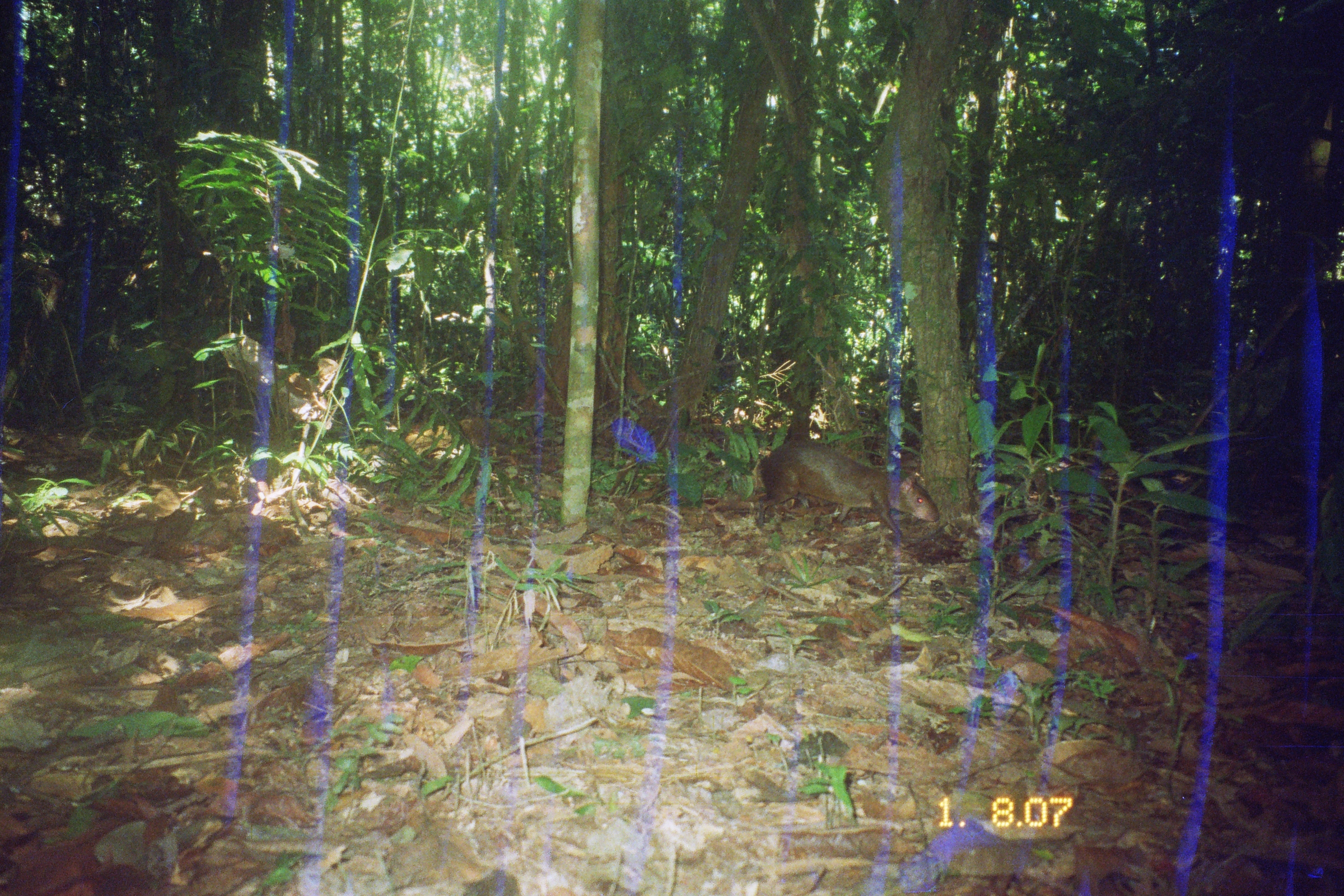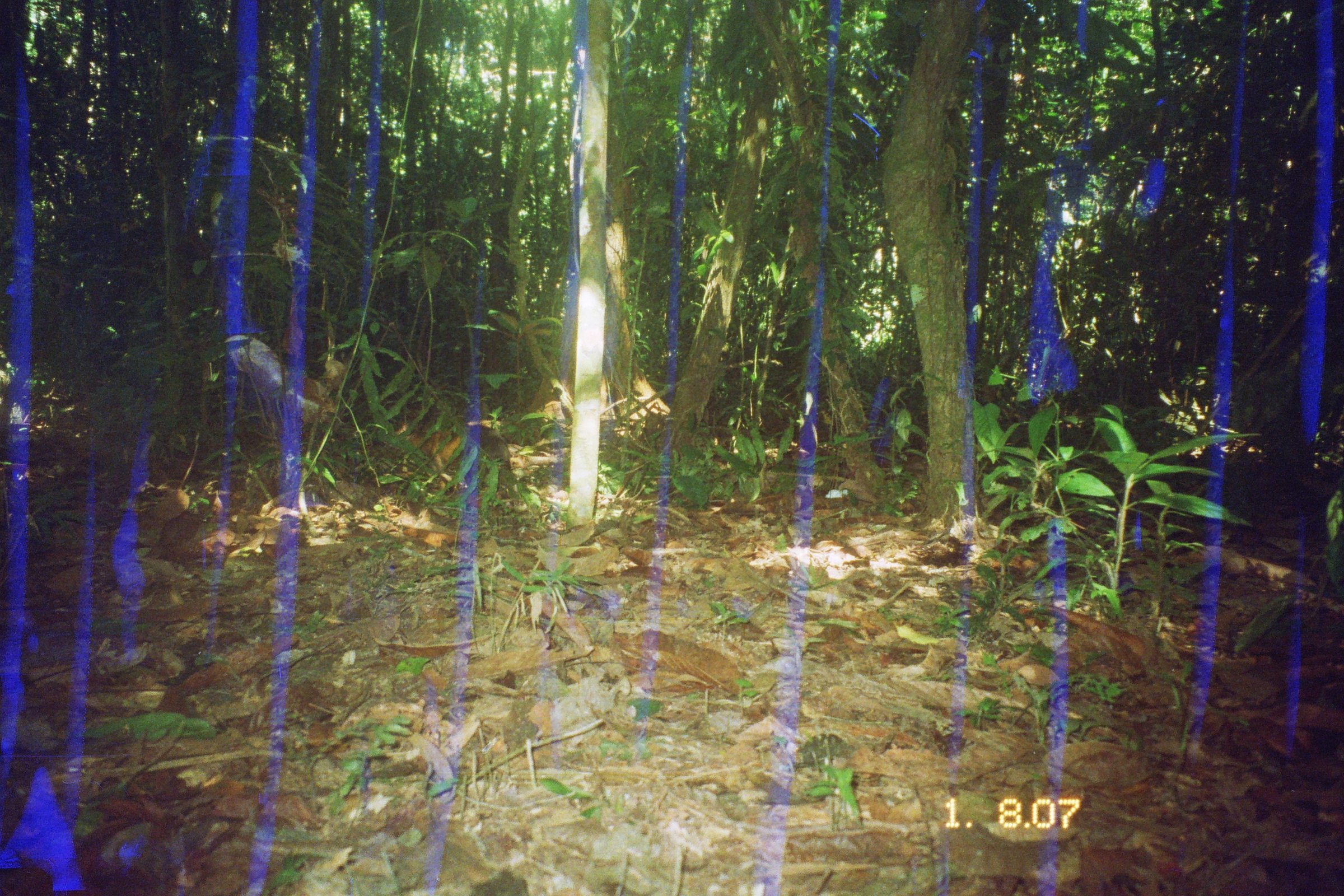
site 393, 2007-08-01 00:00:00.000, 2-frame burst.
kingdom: Animalia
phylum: Chordata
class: Mammalia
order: Rodentia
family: Dasyproctidae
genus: Dasyprocta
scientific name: Dasyprocta punctata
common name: central american agouti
Dasyprocta punctata (central american agouti).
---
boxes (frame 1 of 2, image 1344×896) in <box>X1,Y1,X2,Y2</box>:
dasyprocta punctata: <box>753,438,941,547</box>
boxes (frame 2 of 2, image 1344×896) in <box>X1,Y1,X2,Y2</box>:
dasyprocta punctata: <box>369,422,512,494</box>